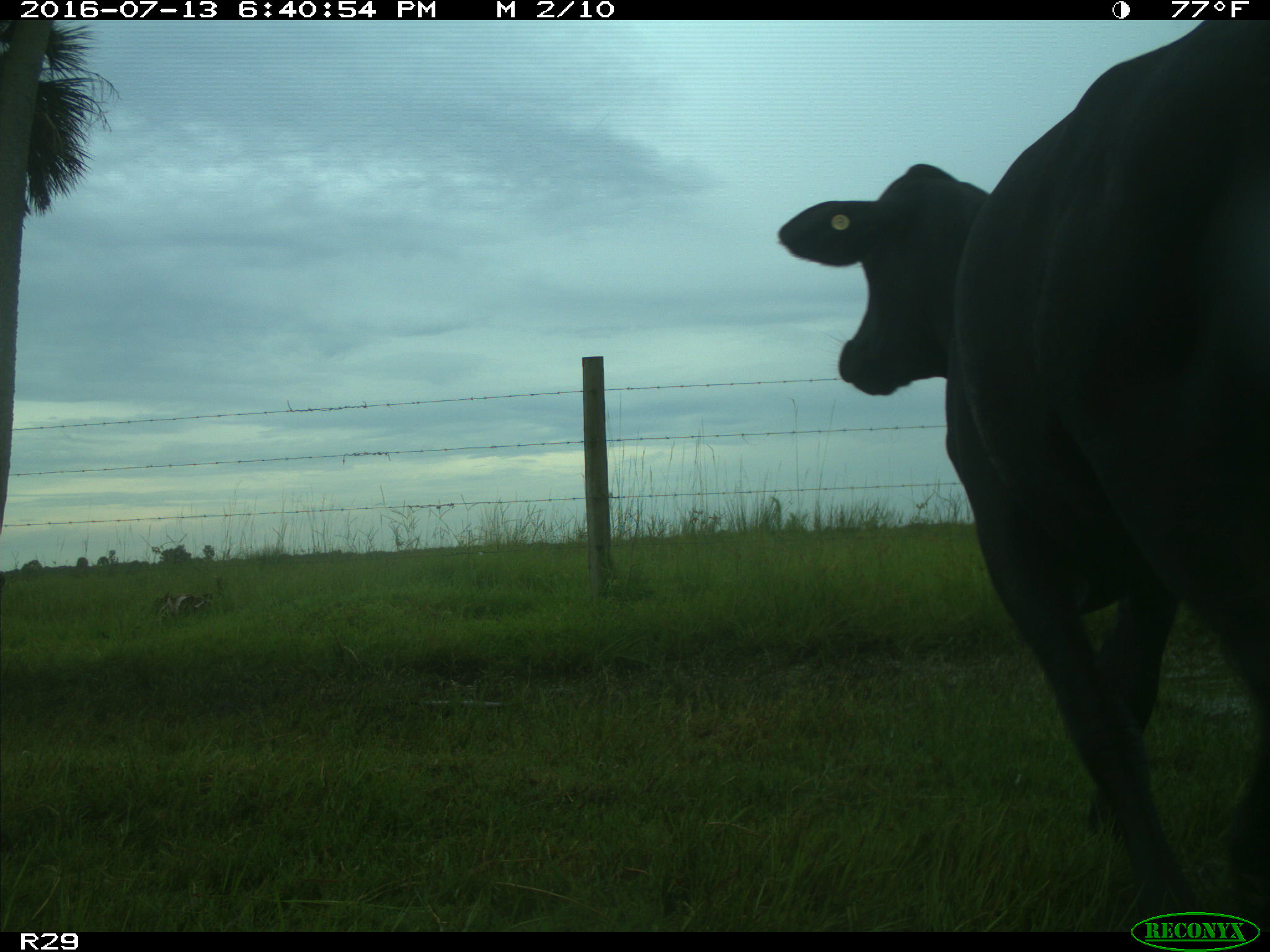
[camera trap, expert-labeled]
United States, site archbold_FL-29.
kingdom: Animalia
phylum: Chordata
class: Mammalia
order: Artiodactyla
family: Bovidae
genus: Bos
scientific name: Bos taurus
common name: domestic cow